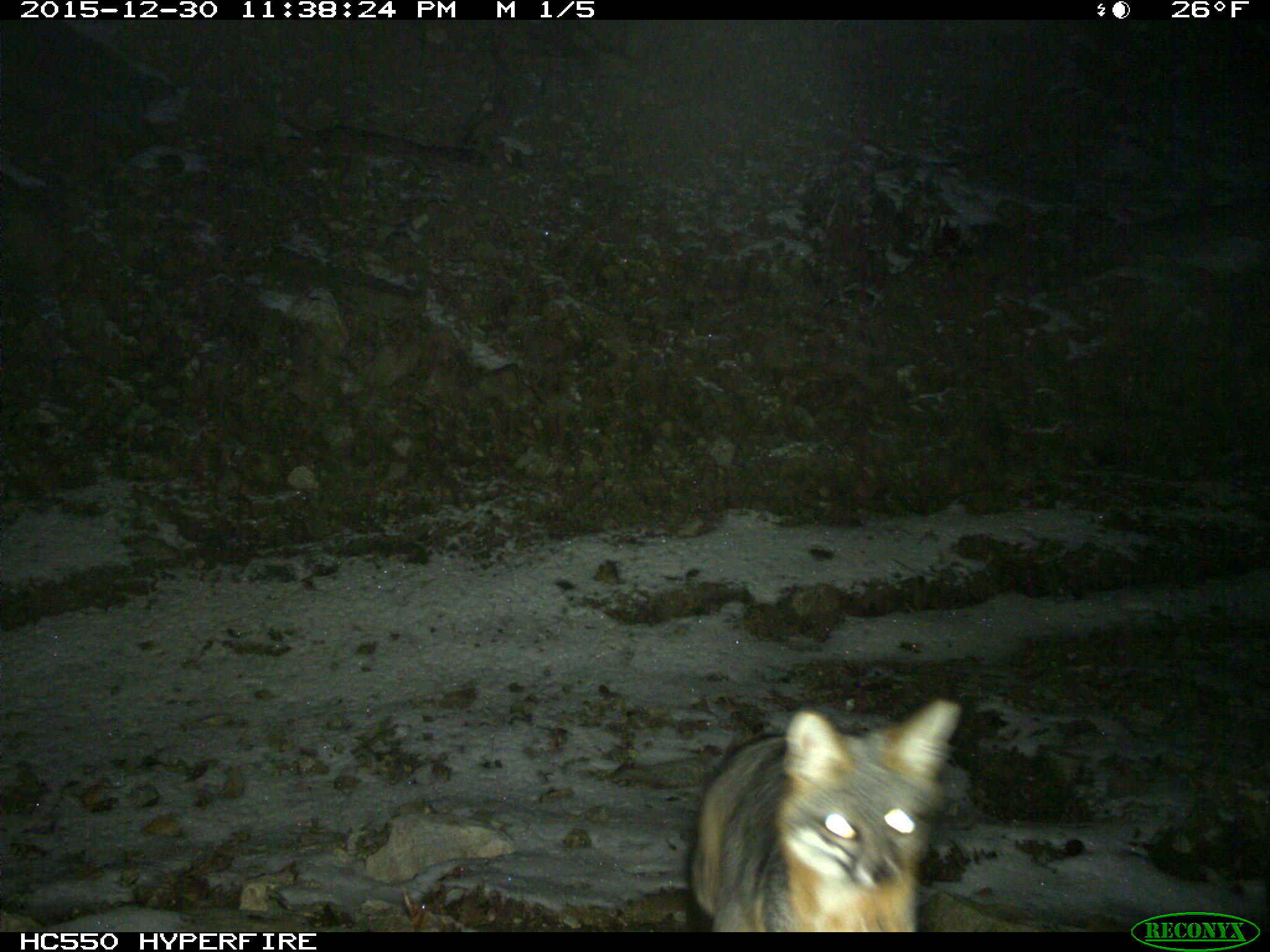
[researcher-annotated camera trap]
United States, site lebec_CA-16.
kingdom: Animalia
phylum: Chordata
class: Mammalia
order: Carnivora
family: Canidae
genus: Urocyon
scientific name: Urocyon cinereoargenteus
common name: gray fox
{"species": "Urocyon cinereoargenteus (gray fox)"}